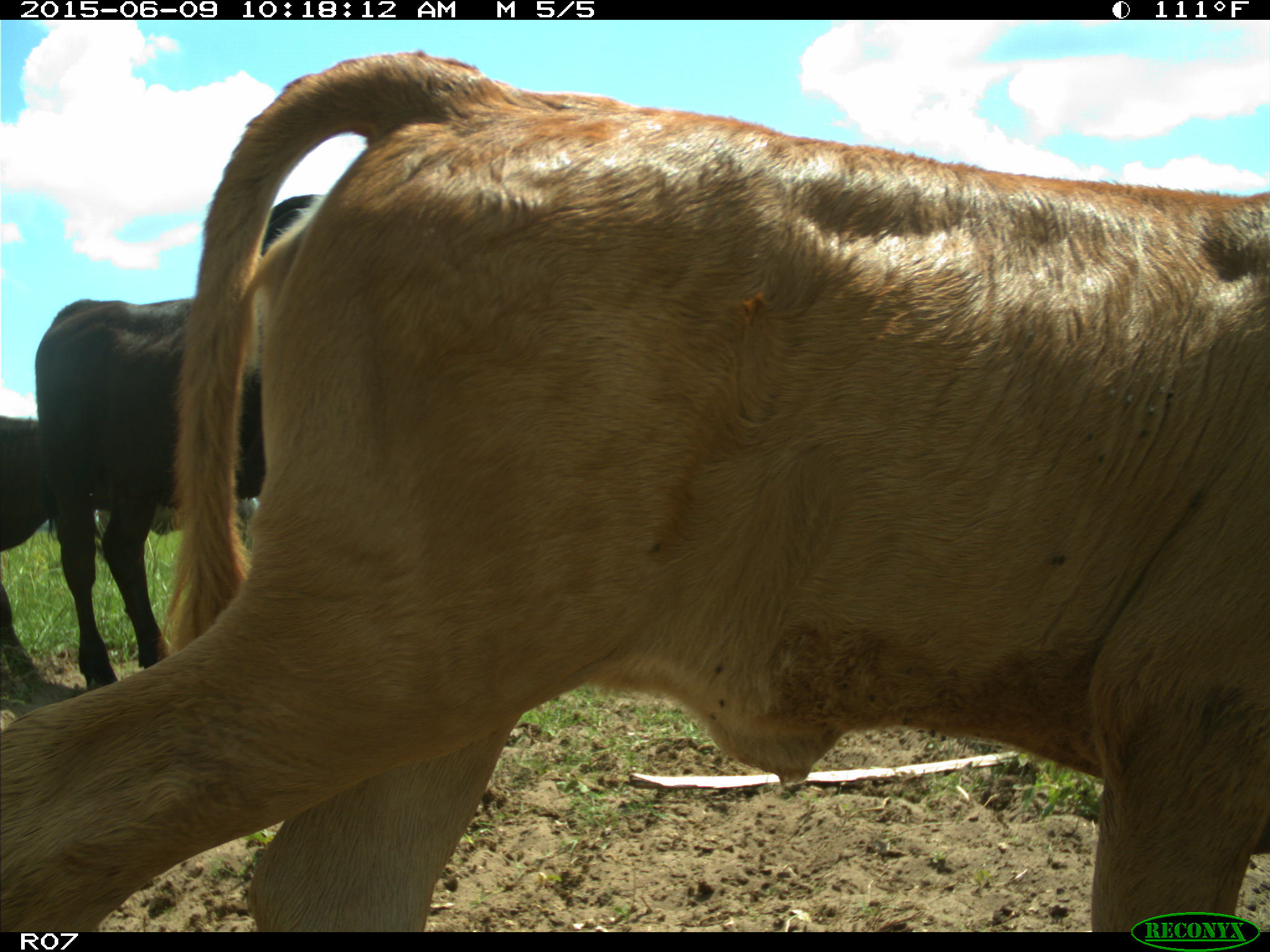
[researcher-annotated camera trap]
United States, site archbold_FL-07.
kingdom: Animalia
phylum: Chordata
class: Mammalia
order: Artiodactyla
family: Bovidae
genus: Bos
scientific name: Bos taurus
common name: domestic cow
Bos taurus (domestic cow).